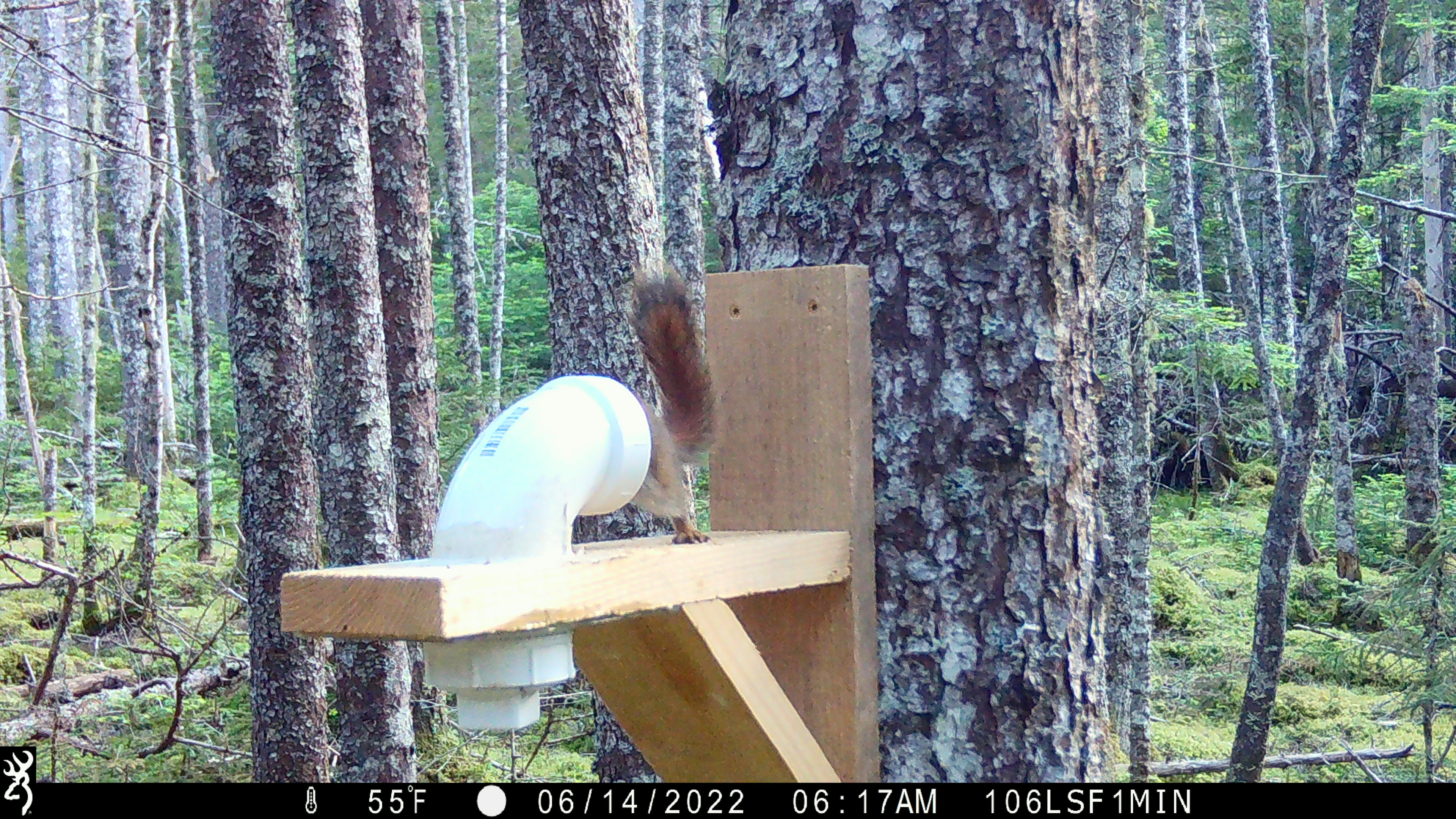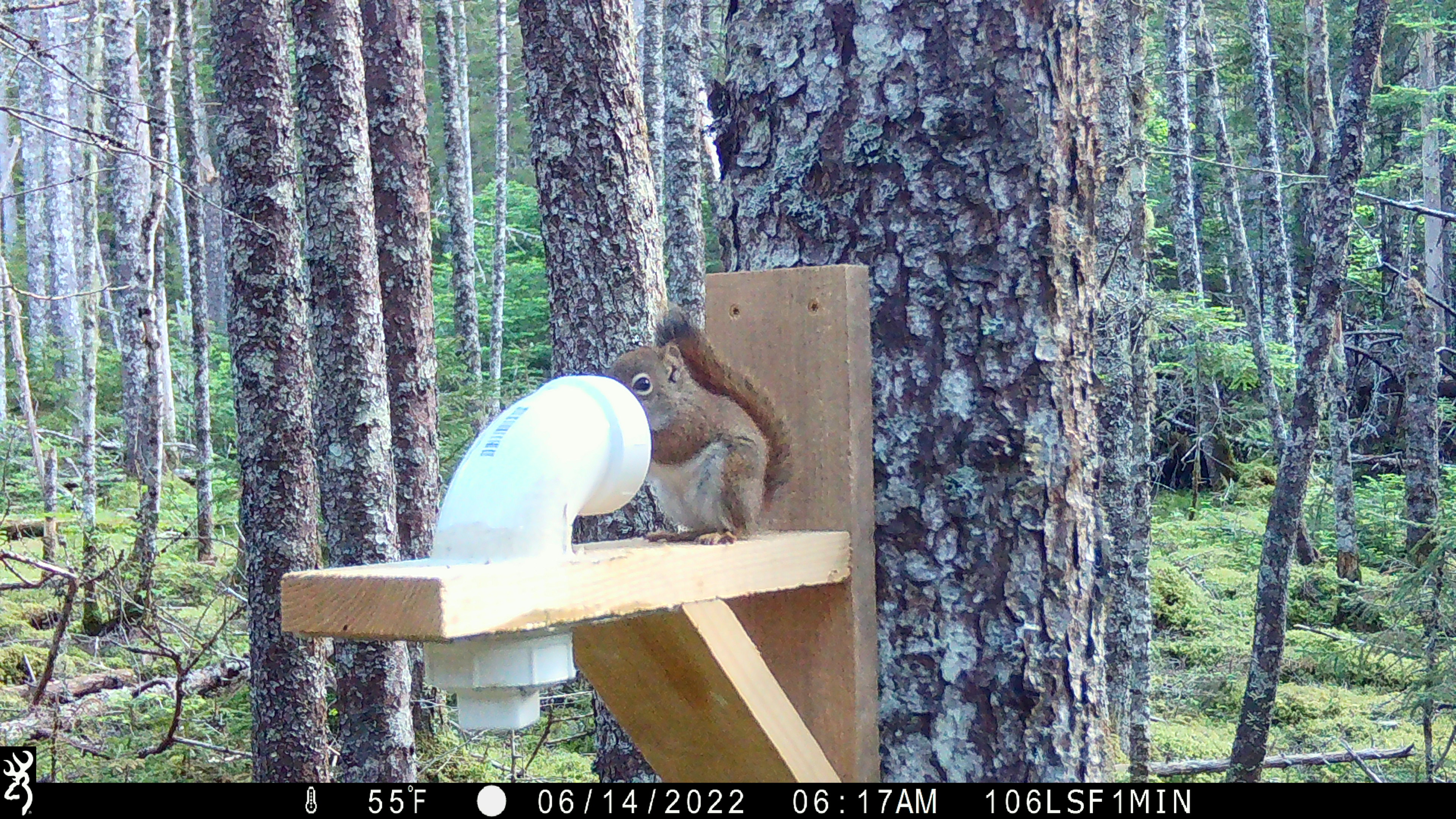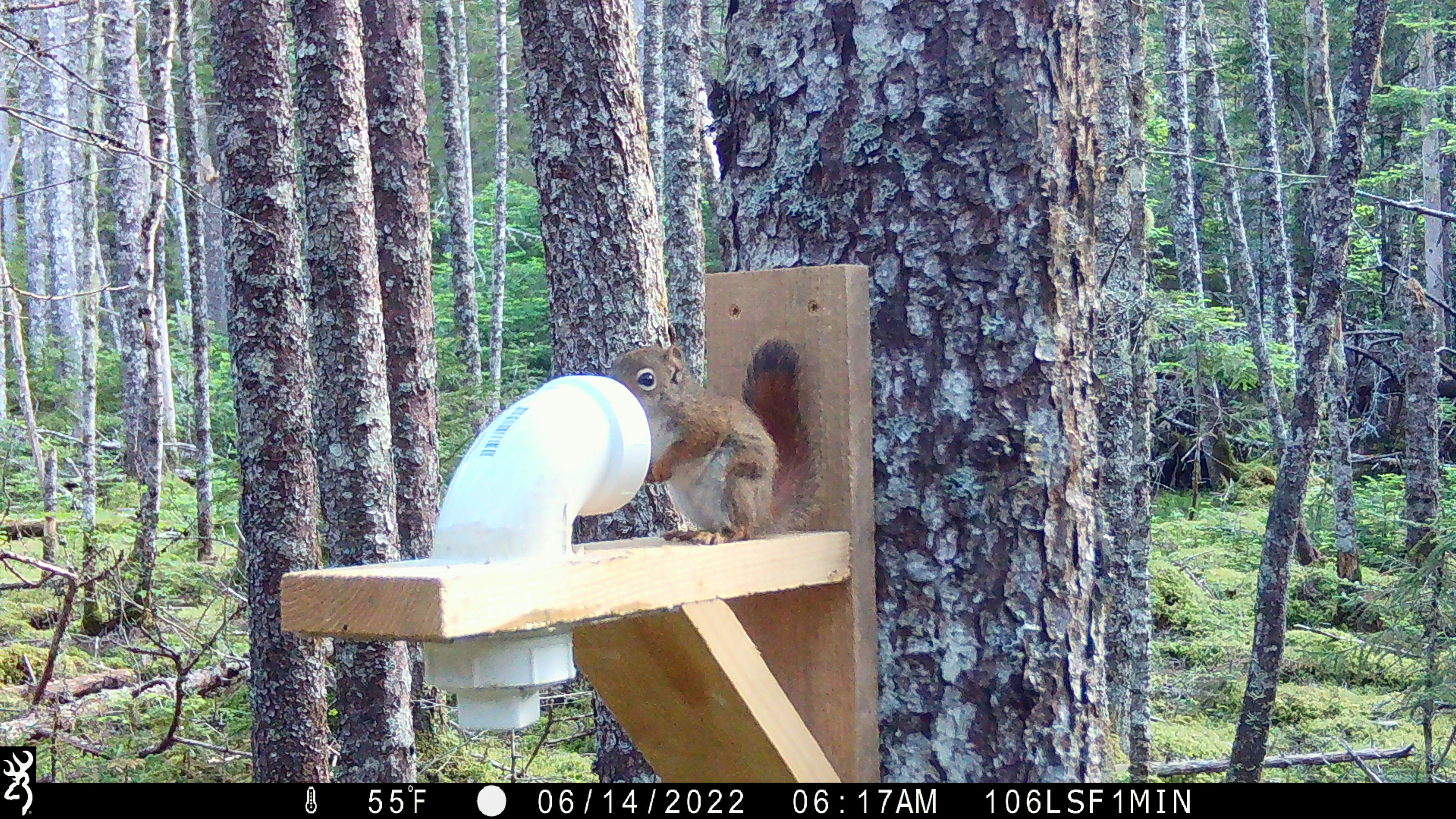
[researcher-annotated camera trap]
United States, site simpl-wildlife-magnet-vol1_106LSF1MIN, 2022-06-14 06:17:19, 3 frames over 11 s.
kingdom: Animalia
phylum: Chordata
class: Mammalia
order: Rodentia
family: Sciuridae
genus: Tamiasciurus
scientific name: Tamiasciurus hudsonicus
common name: red squirrel